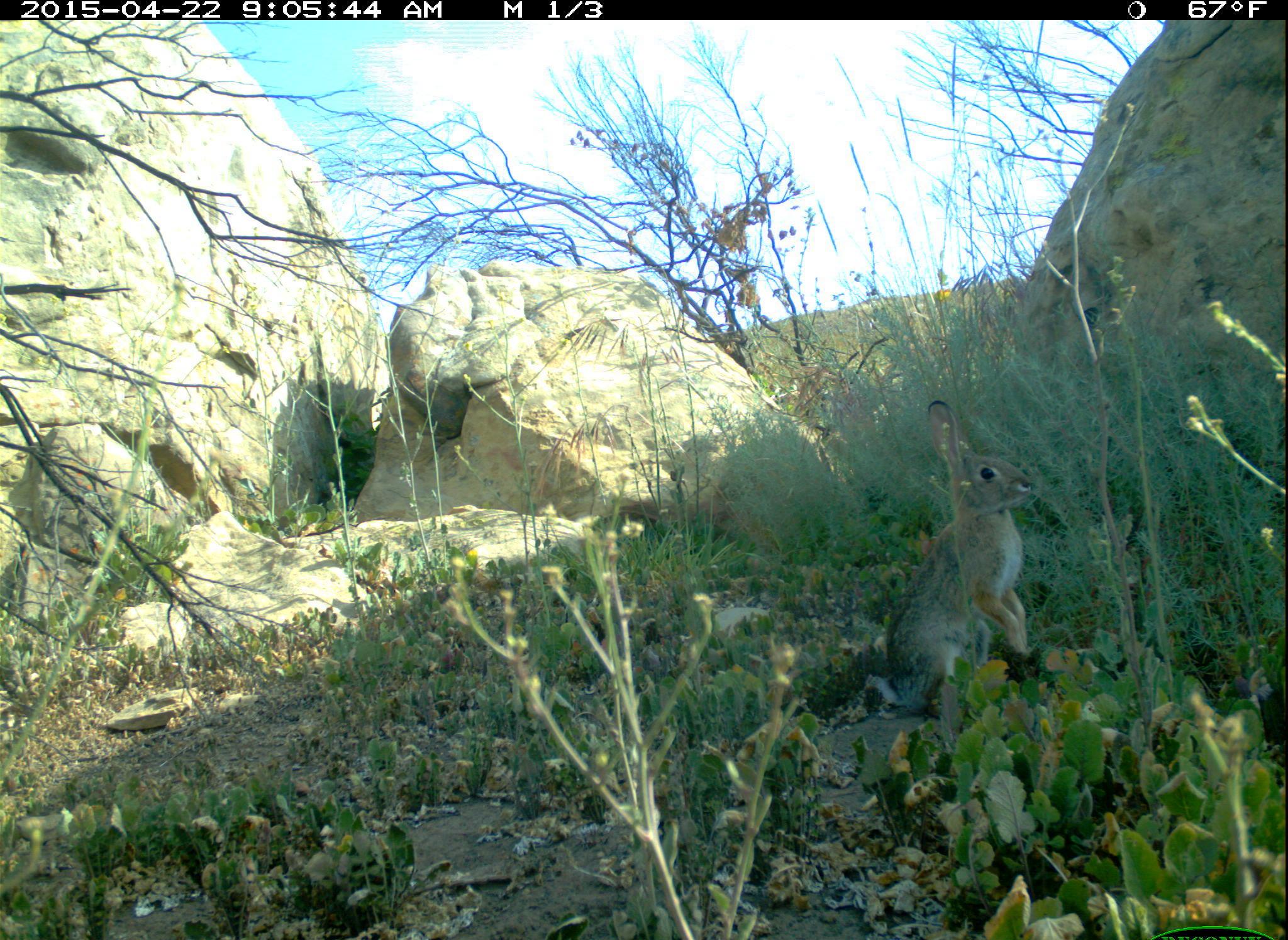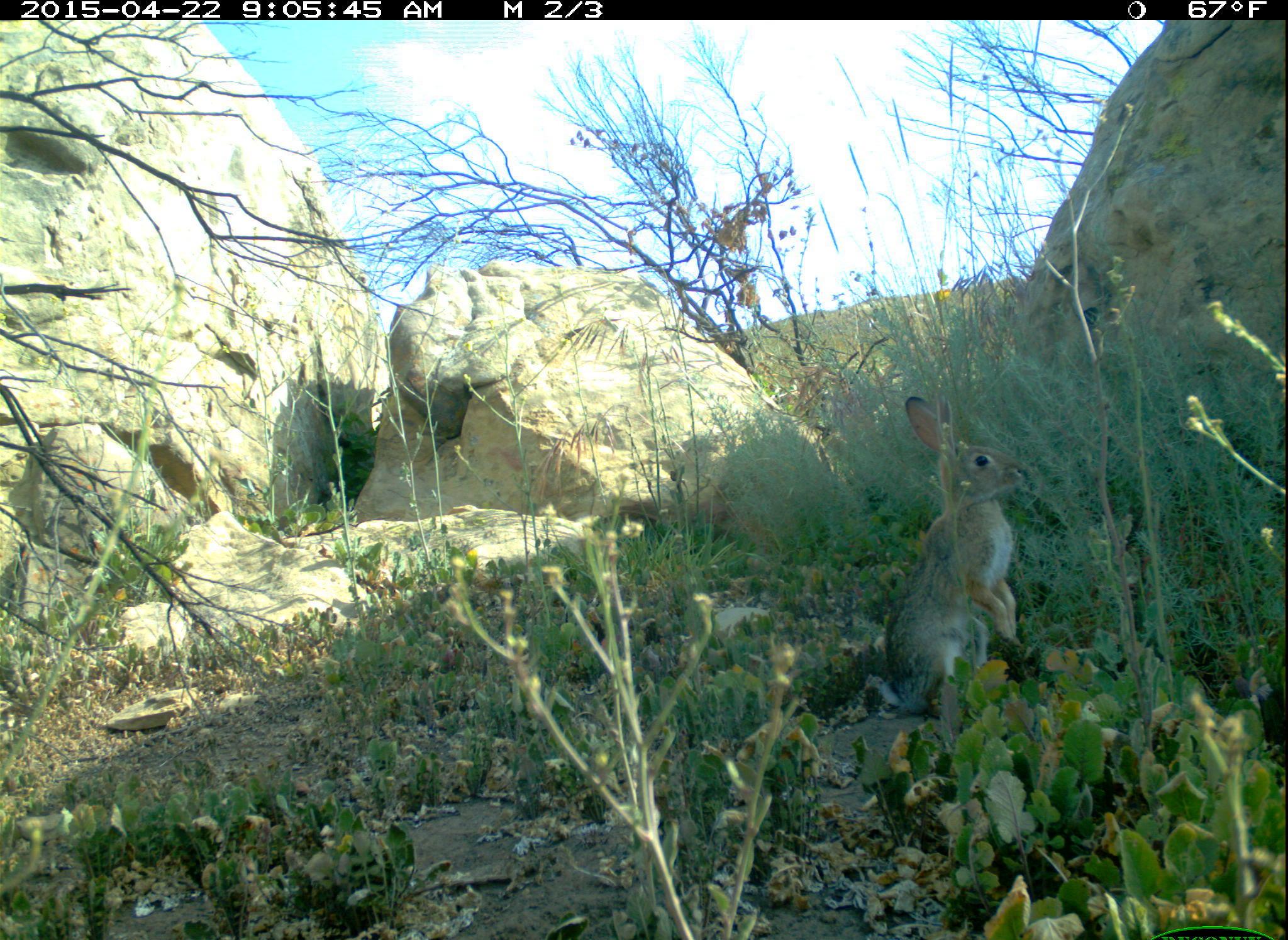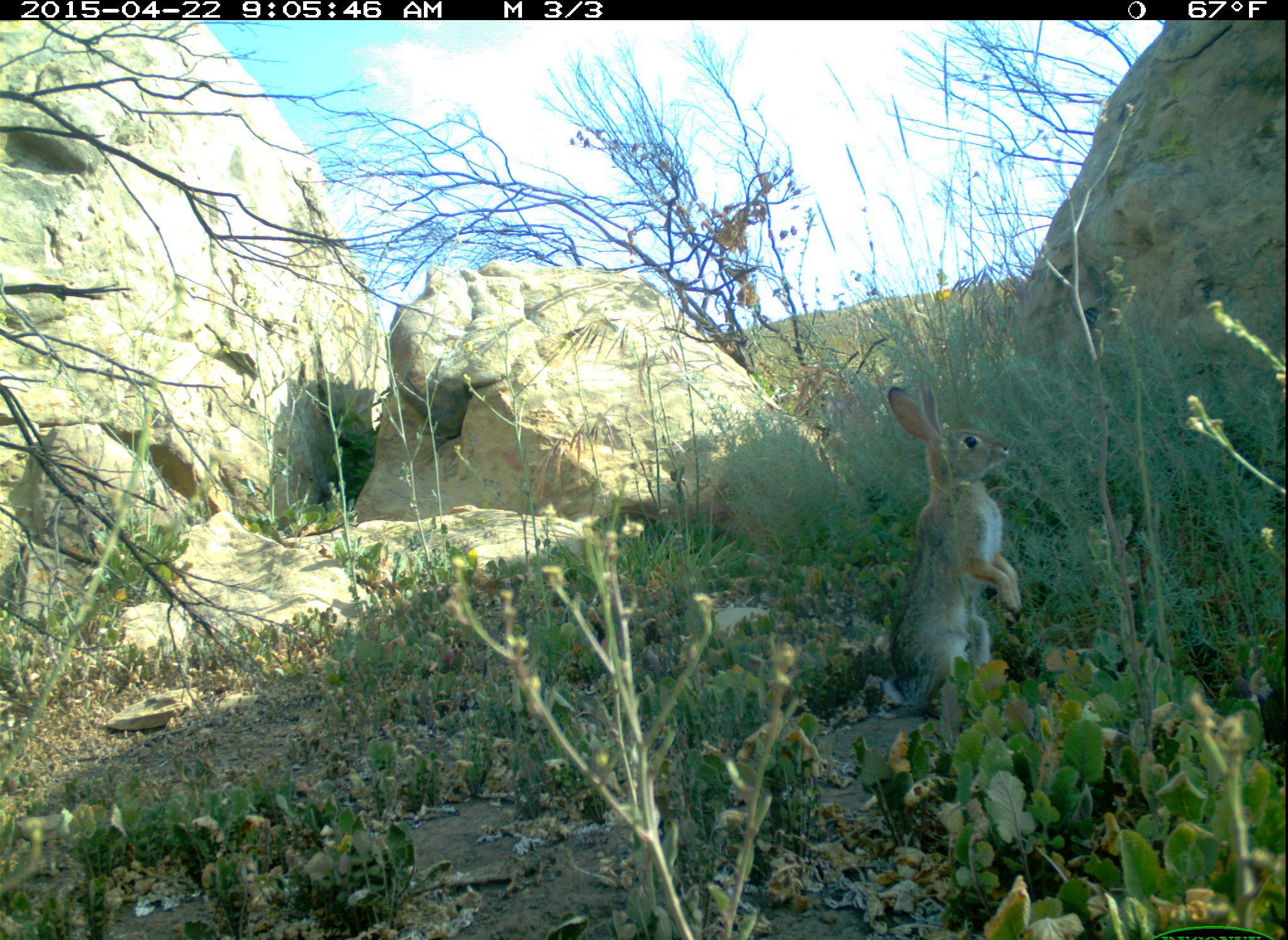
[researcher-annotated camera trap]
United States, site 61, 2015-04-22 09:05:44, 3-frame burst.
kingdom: Animalia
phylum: Chordata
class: Mammalia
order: Lagomorpha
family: Leporidae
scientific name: Leporidae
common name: rabbits and hares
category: rabbit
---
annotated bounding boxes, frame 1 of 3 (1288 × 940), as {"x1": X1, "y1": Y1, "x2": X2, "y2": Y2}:
rabbit: {"x1": 871, "y1": 398, "x2": 1043, "y2": 730}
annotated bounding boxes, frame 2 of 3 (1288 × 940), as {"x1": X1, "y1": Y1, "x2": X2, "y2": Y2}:
rabbit: {"x1": 868, "y1": 383, "x2": 1029, "y2": 714}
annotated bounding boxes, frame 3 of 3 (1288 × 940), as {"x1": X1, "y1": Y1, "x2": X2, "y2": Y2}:
rabbit: {"x1": 853, "y1": 356, "x2": 1038, "y2": 739}